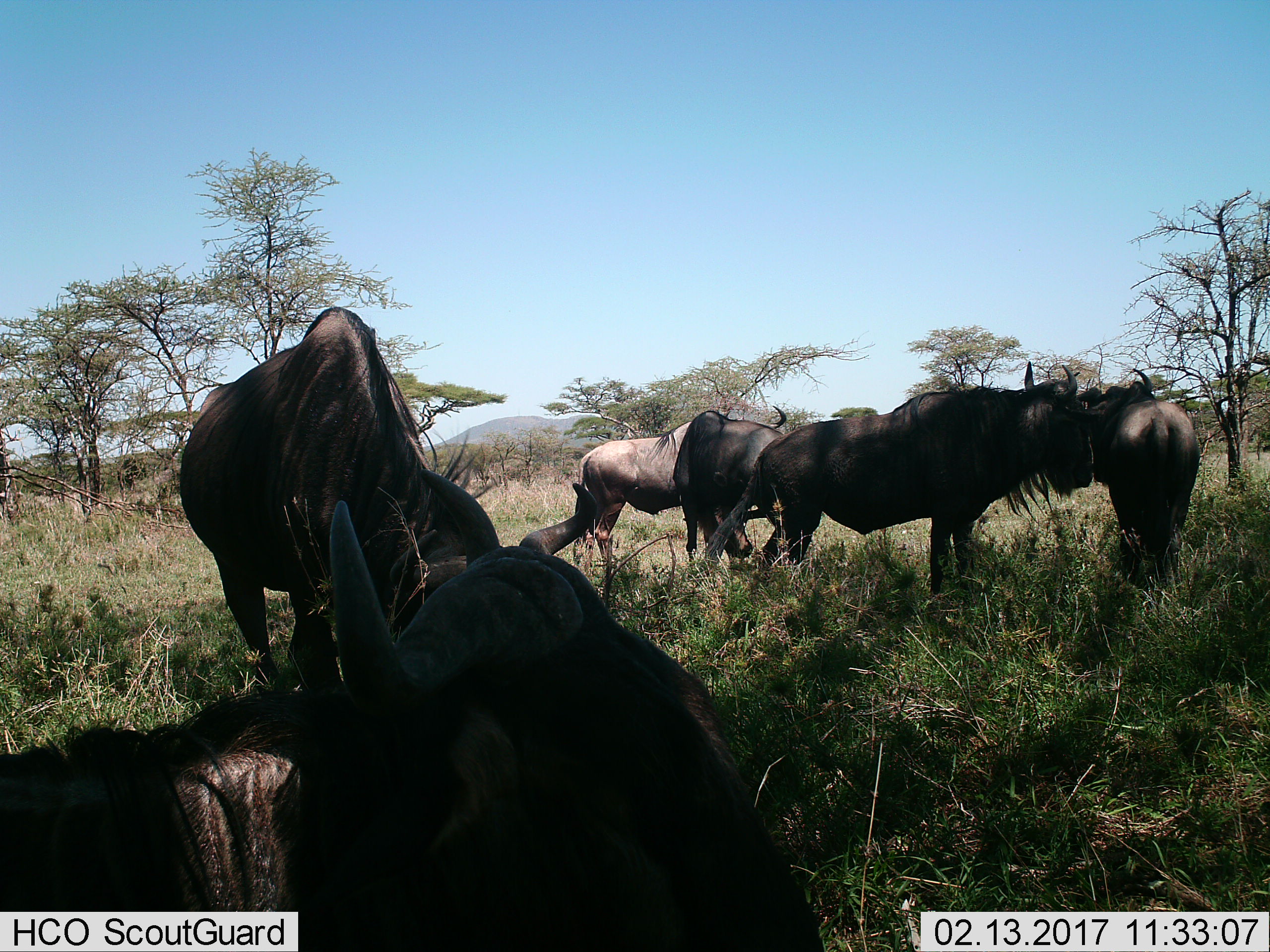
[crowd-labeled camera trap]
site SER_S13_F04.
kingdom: Animalia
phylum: Chordata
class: Mammalia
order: Artiodactyla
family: Bovidae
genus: Connochaetes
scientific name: Connochaetes taurinus taurinus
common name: blue wildebeest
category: wildebeestblue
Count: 6.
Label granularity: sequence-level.